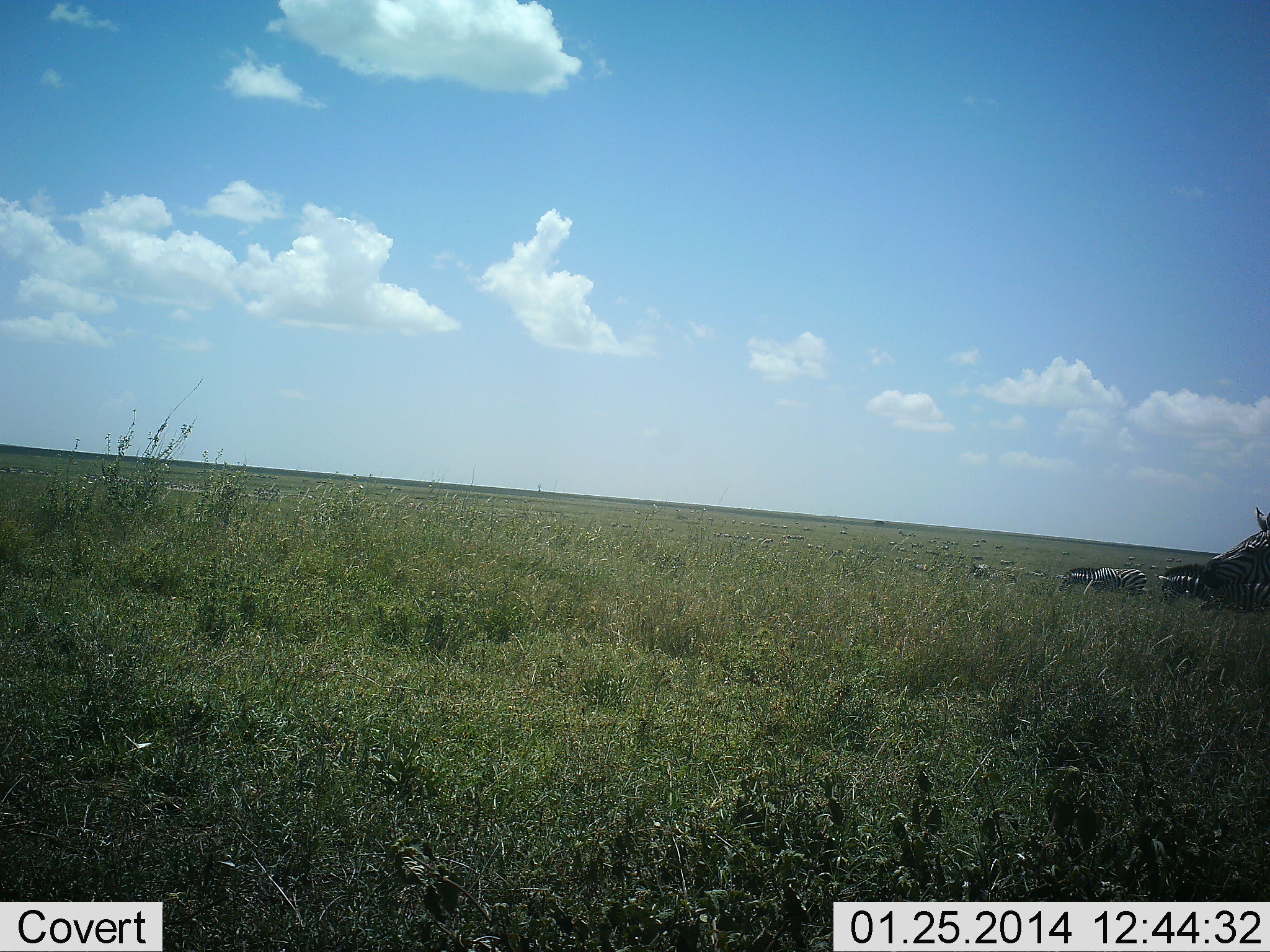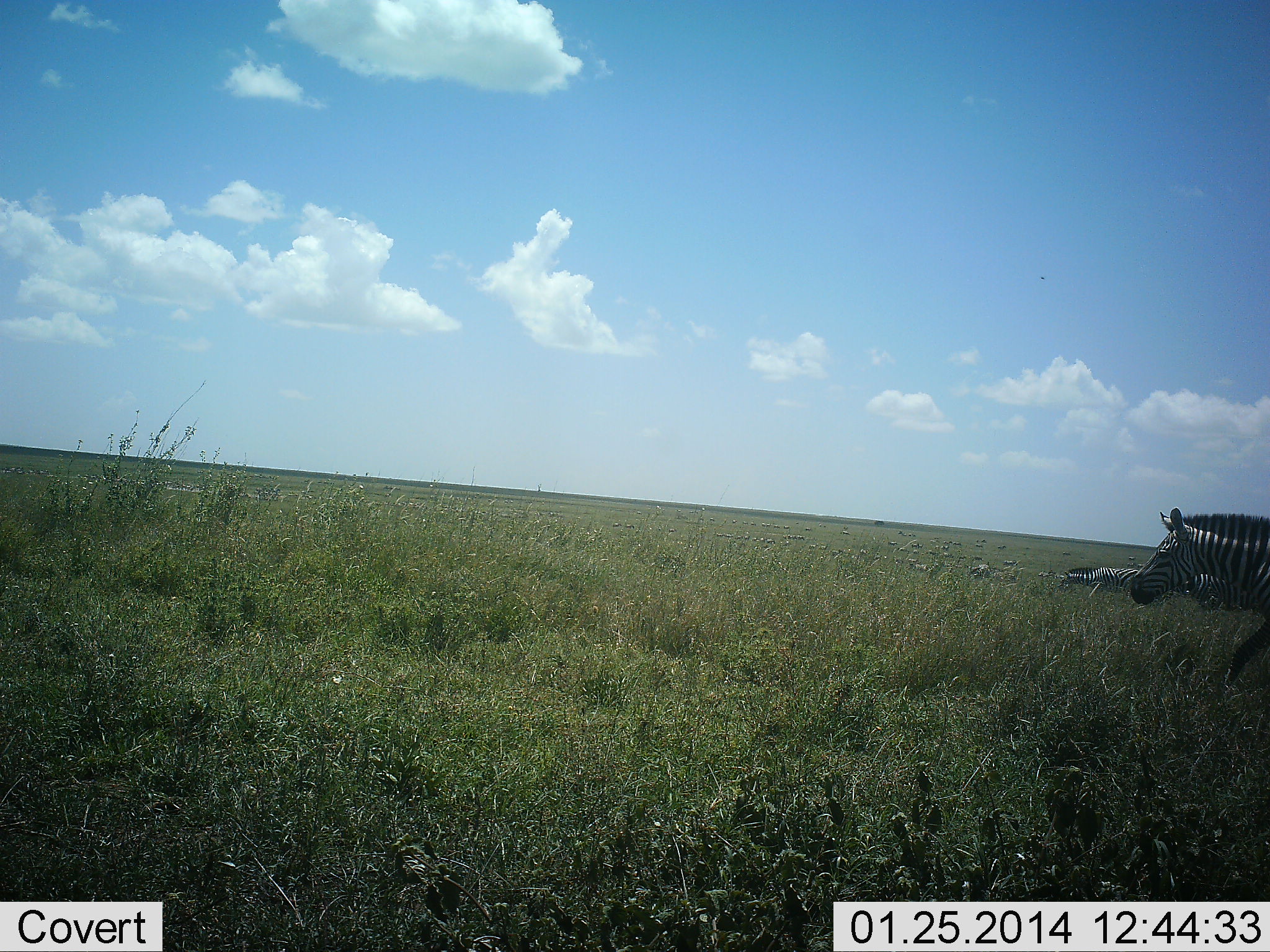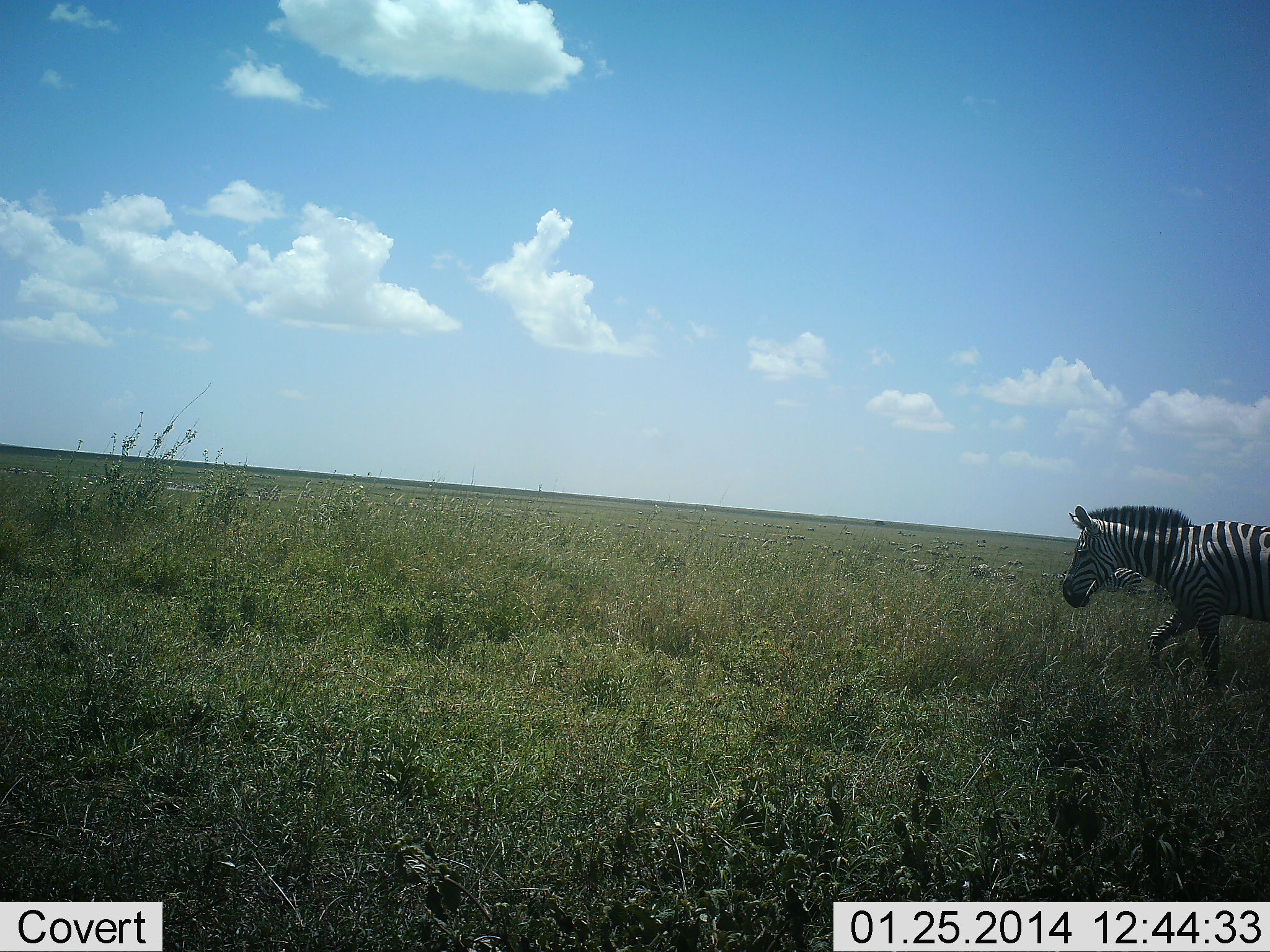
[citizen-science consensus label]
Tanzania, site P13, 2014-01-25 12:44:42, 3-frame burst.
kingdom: Animalia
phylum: Chordata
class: Mammalia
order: Perissodactyla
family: Equidae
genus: Equus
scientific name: Equus quagga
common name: plains zebra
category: zebra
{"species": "zebra (plains zebra) (Equus quagga)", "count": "3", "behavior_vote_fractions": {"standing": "10%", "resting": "30%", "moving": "100%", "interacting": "0%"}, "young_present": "0%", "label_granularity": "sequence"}